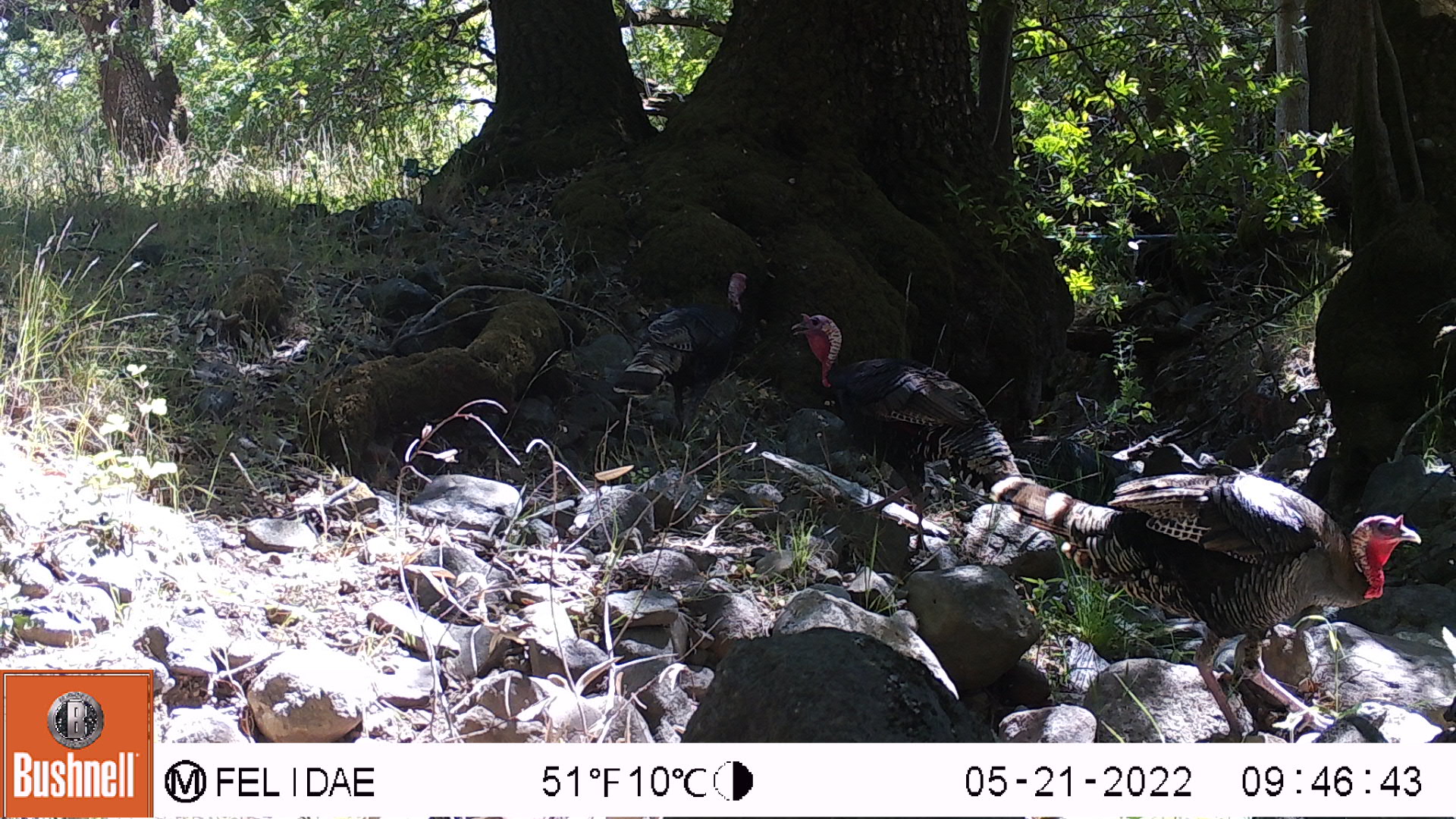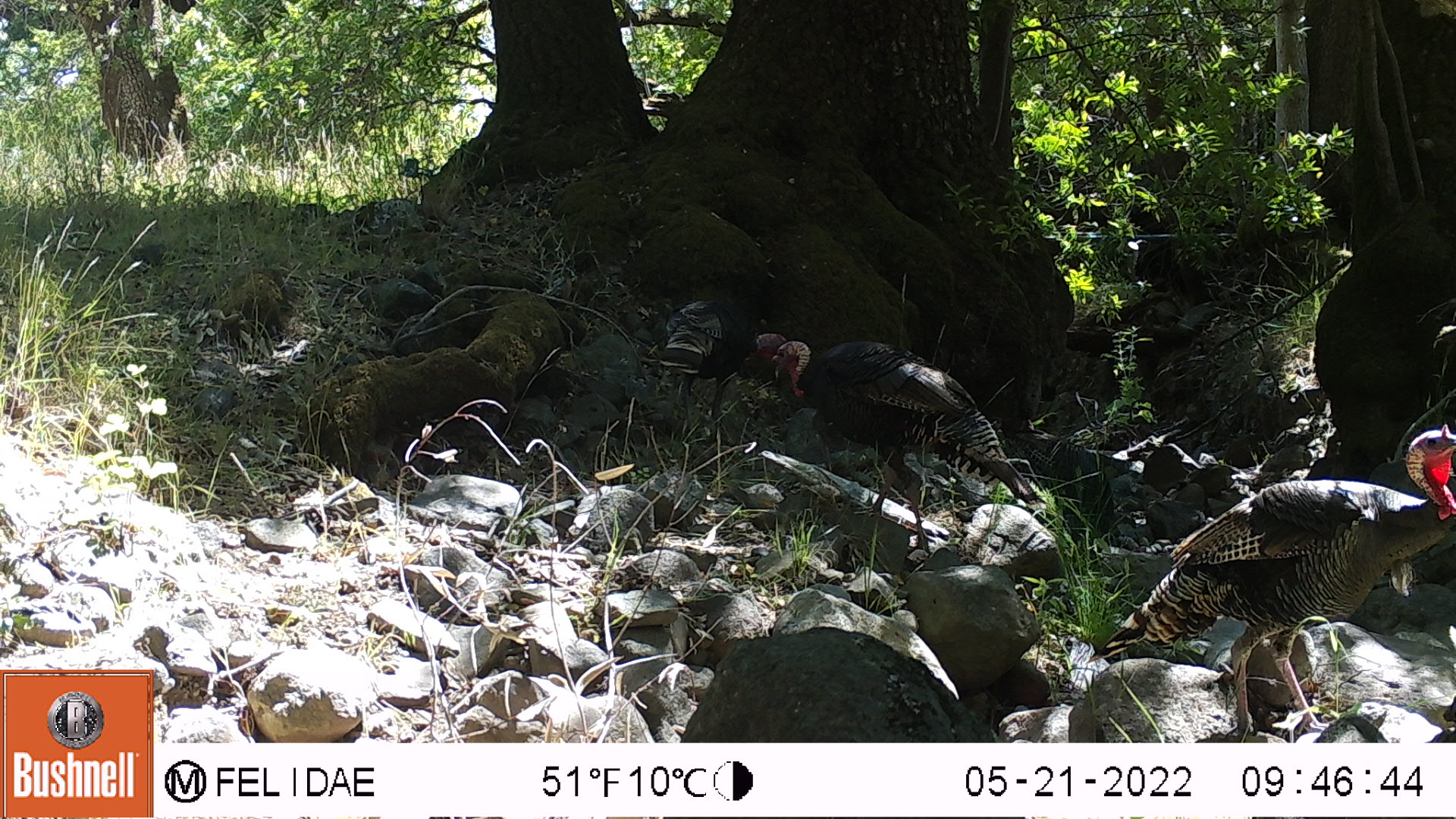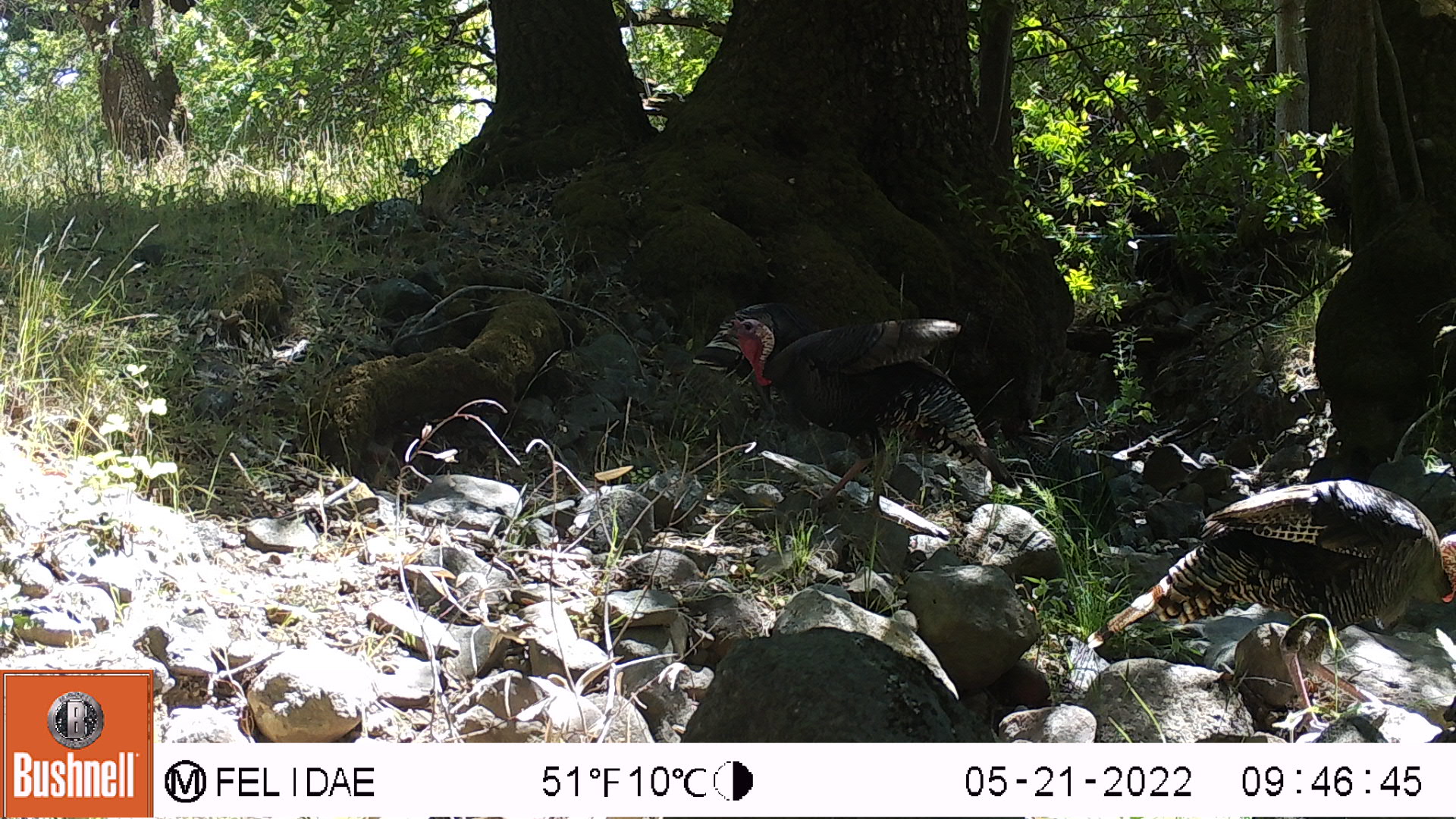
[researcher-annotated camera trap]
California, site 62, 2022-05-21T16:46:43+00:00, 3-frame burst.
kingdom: Animalia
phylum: Chordata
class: Aves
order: Galliformes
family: Phasianidae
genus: Meleagris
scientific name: Meleagris gallopavo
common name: turkey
Turkey (Meleagris gallopavo).